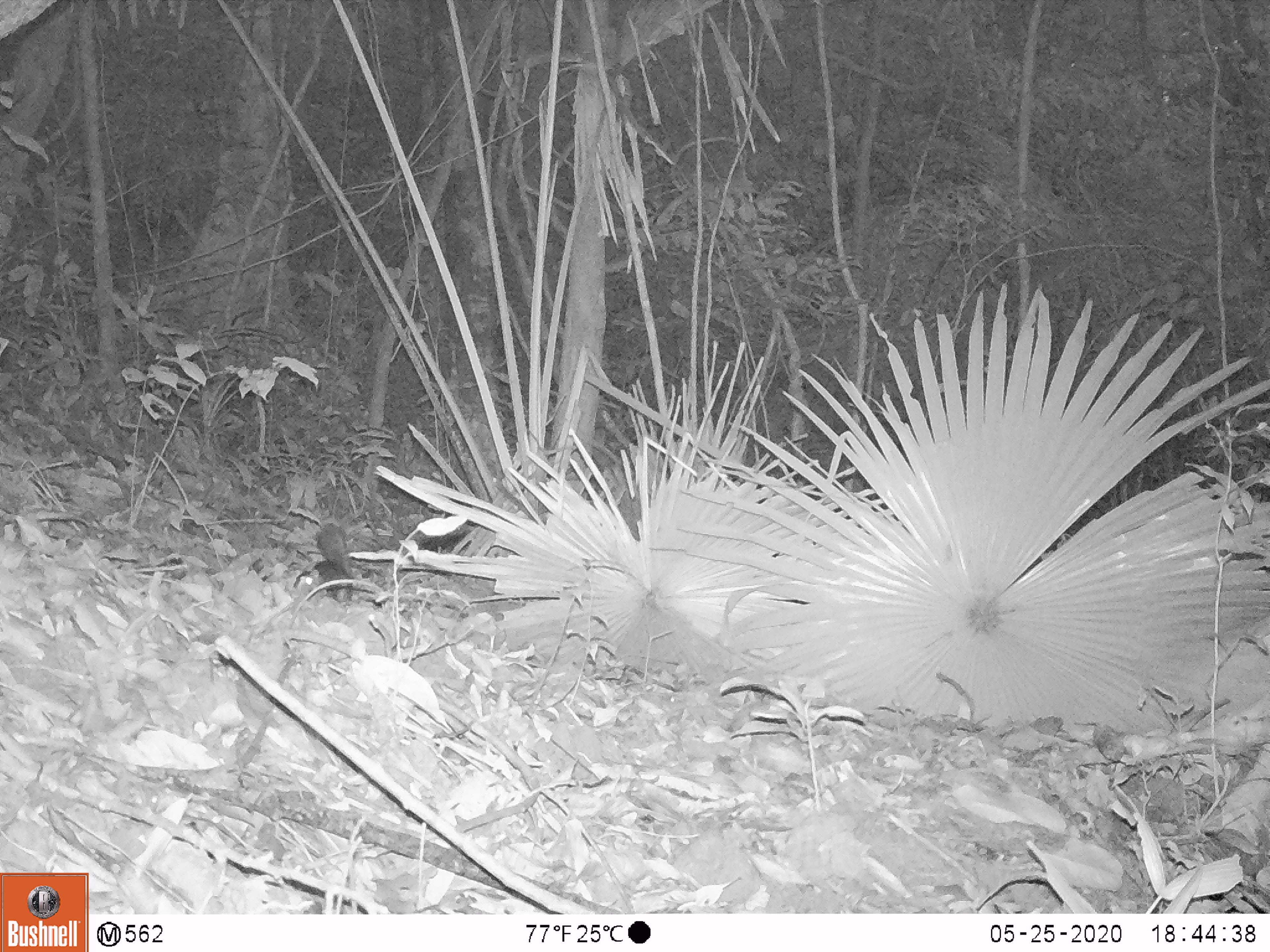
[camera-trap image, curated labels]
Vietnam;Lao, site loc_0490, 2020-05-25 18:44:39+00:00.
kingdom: Animalia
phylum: Chordata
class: Mammalia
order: Rodentia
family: Sciuridae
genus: Dremomys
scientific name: Dremomys rufigenis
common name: red-cheeked squirrel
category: red cheeked squirrel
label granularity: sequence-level